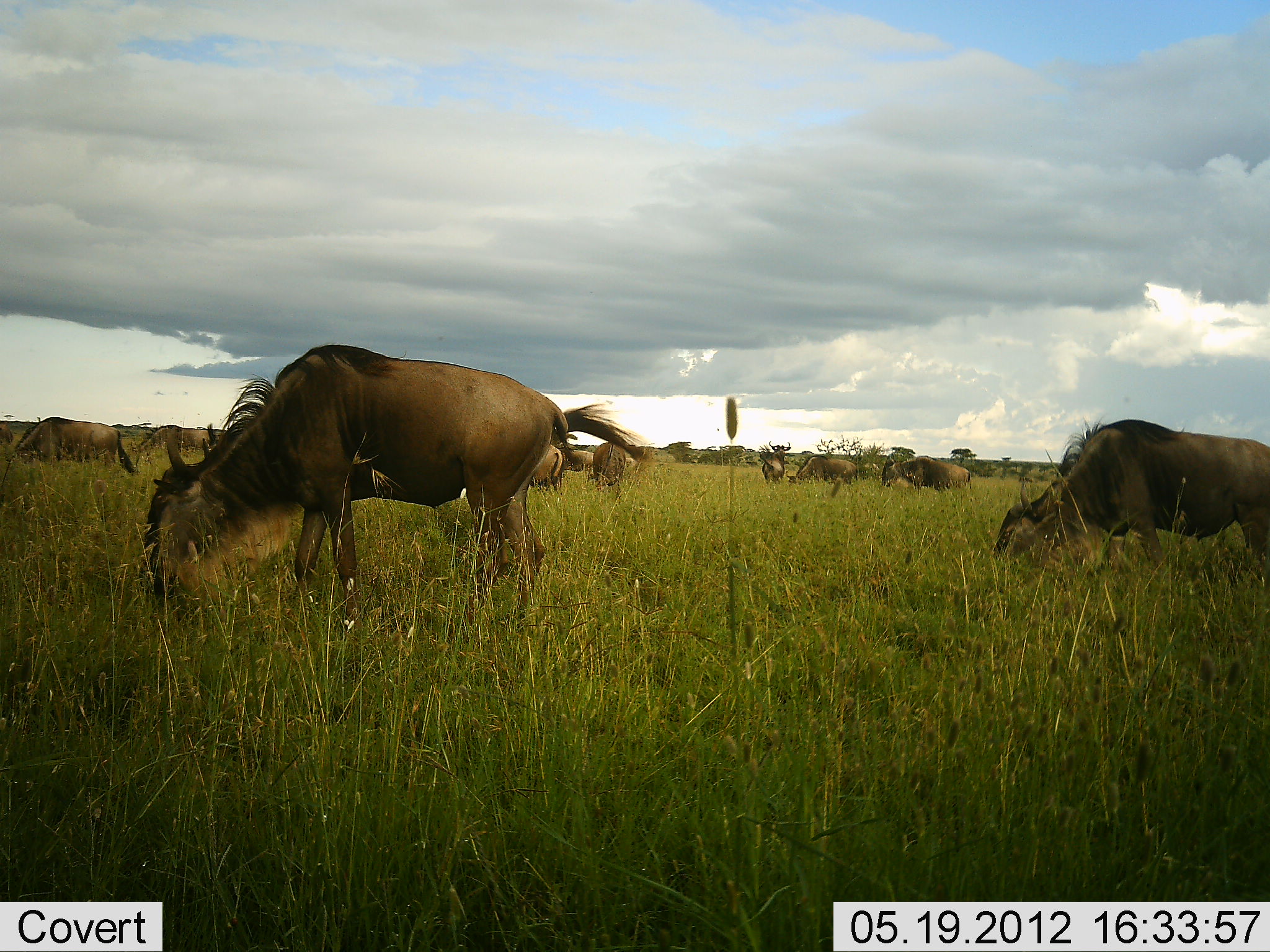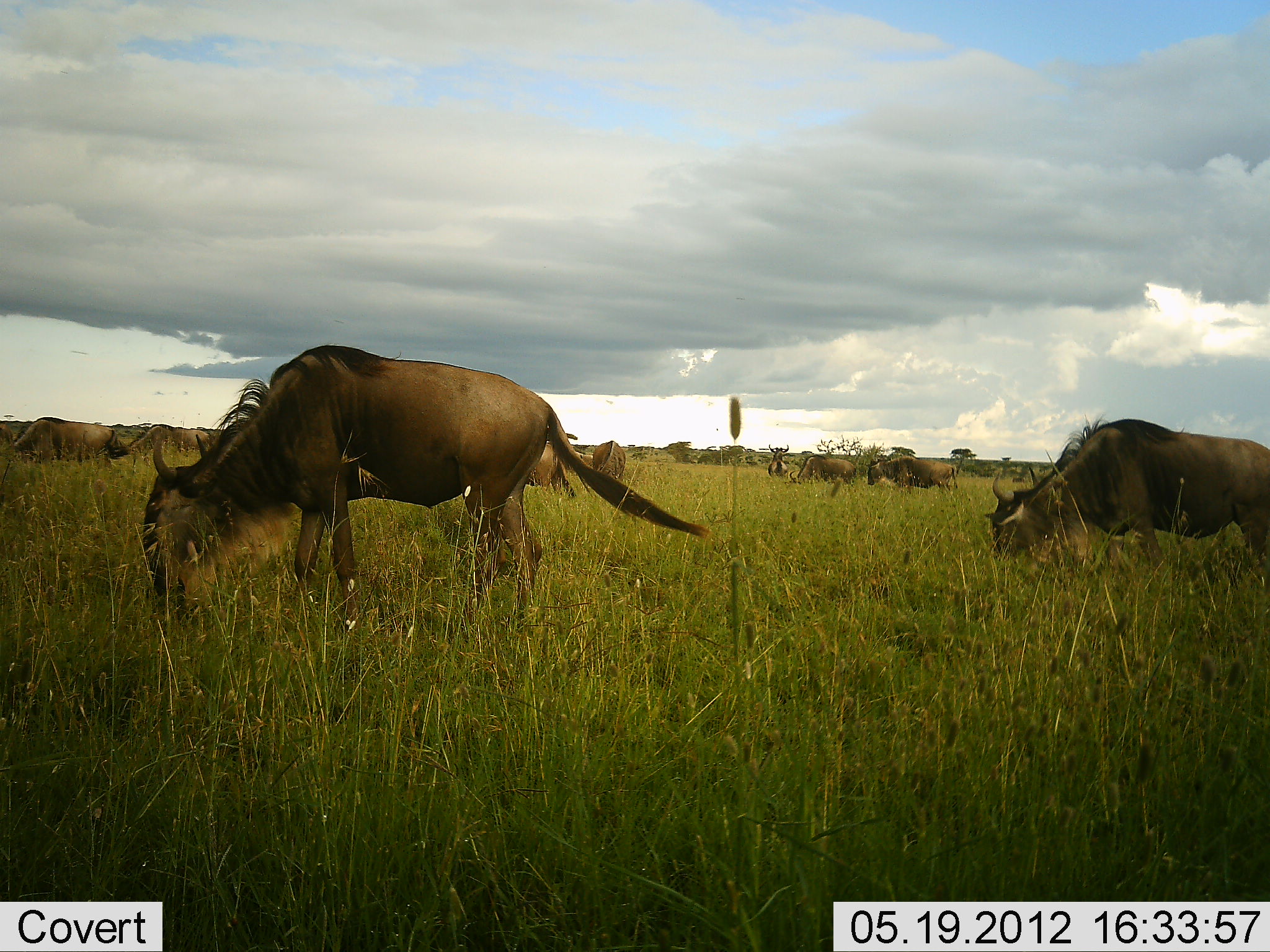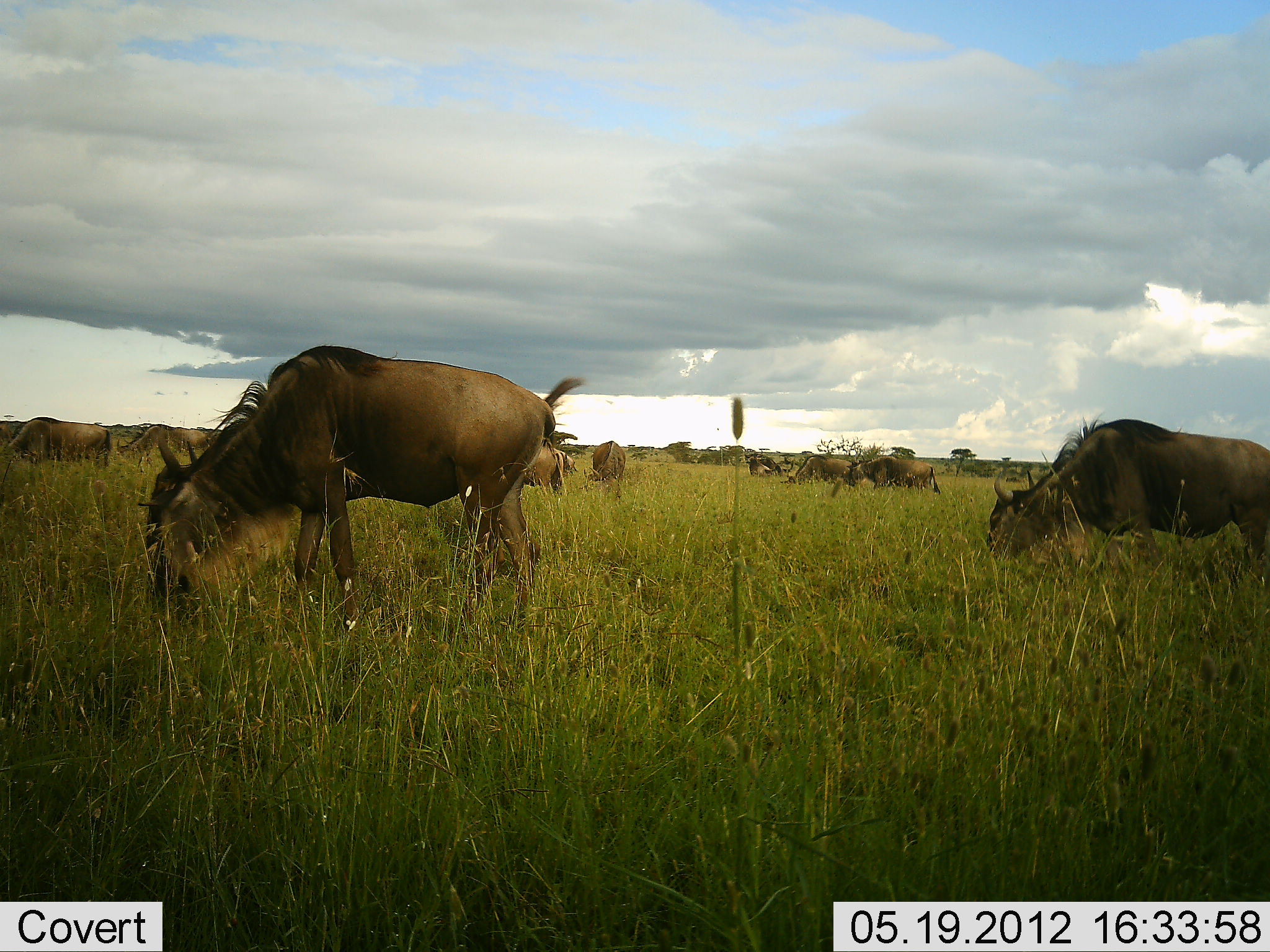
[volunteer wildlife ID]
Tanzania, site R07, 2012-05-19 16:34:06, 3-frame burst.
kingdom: Animalia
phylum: Chordata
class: Mammalia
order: Artiodactyla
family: Bovidae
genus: Connochaetes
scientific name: Connochaetes taurinus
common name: blue wildebeest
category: wildebeest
Wildebeest (blue wildebeest) (Connochaetes taurinus), count 11-50. Behavior (volunteer vote fractions): standing 36%, resting 18%, moving 55%, interacting 9%. Young present (vote fraction): 0%. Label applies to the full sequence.